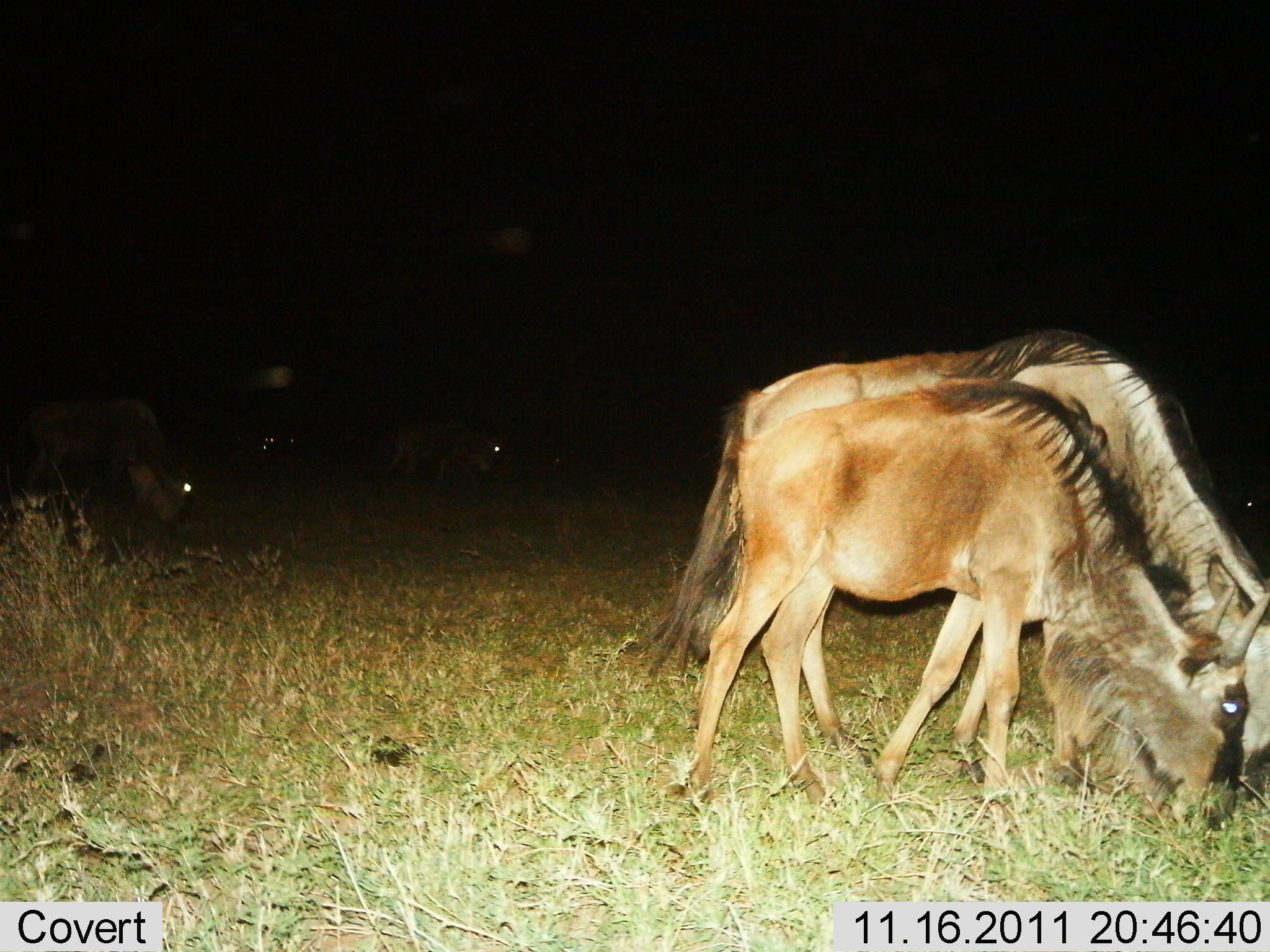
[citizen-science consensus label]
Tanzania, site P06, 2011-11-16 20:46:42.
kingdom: Animalia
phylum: Chordata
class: Mammalia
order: Artiodactyla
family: Bovidae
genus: Connochaetes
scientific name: Connochaetes taurinus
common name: blue wildebeest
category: wildebeest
Wildebeest (blue wildebeest) (Connochaetes taurinus), count 4. Behavior (volunteer vote fractions): standing 19%, resting 0%, moving 0%, interacting 0%. Young present (vote fraction): 25%. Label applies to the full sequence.